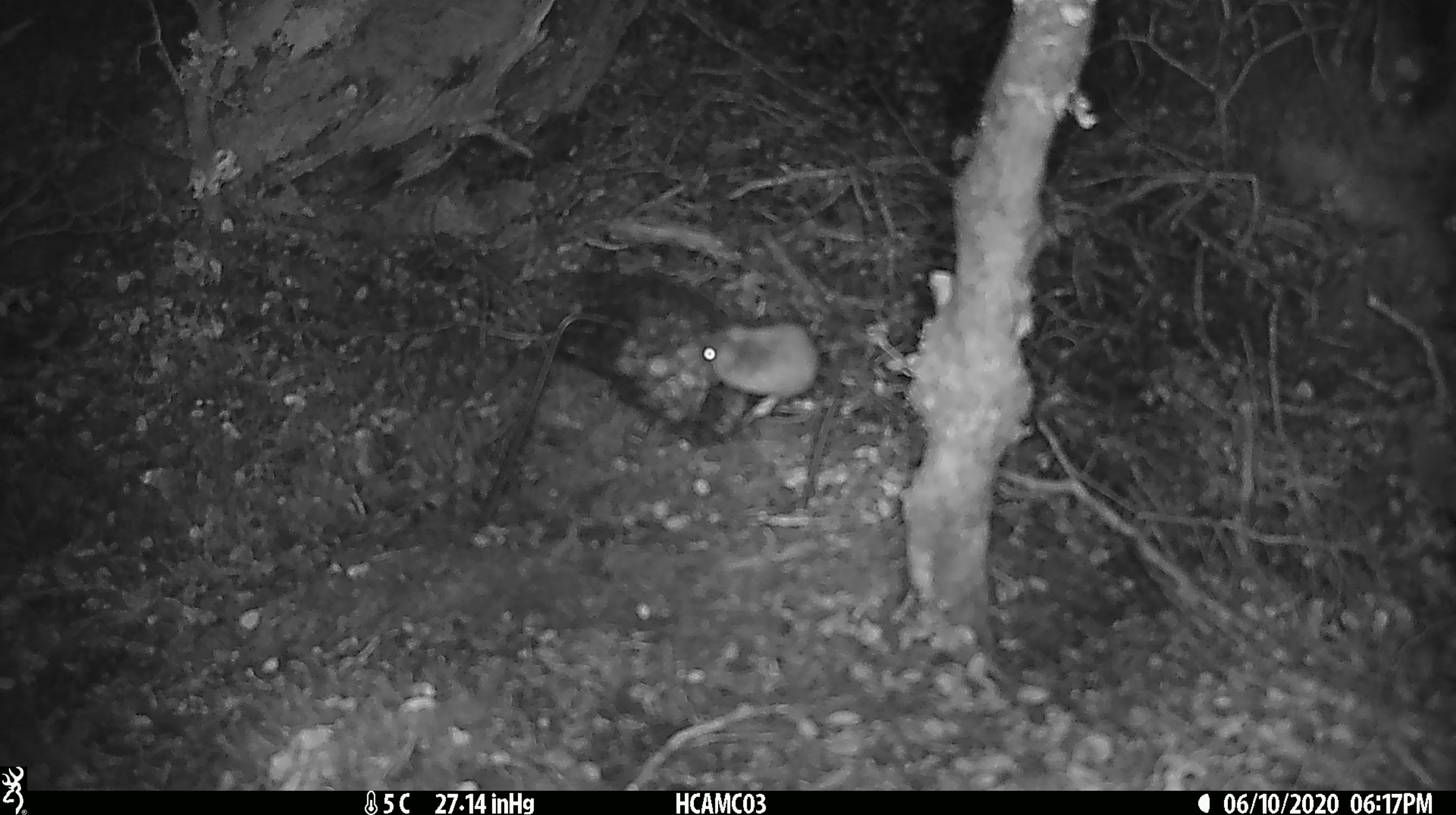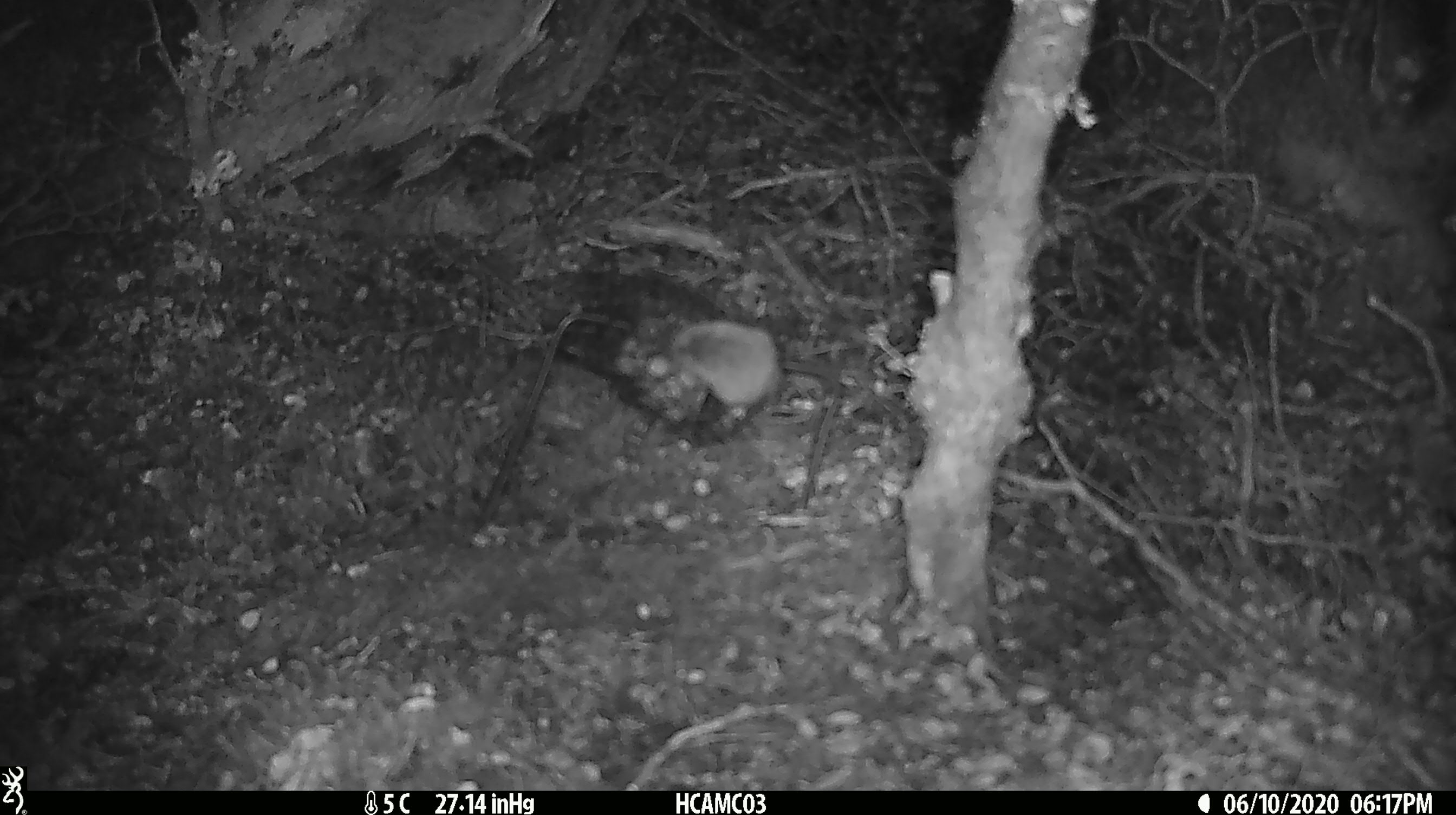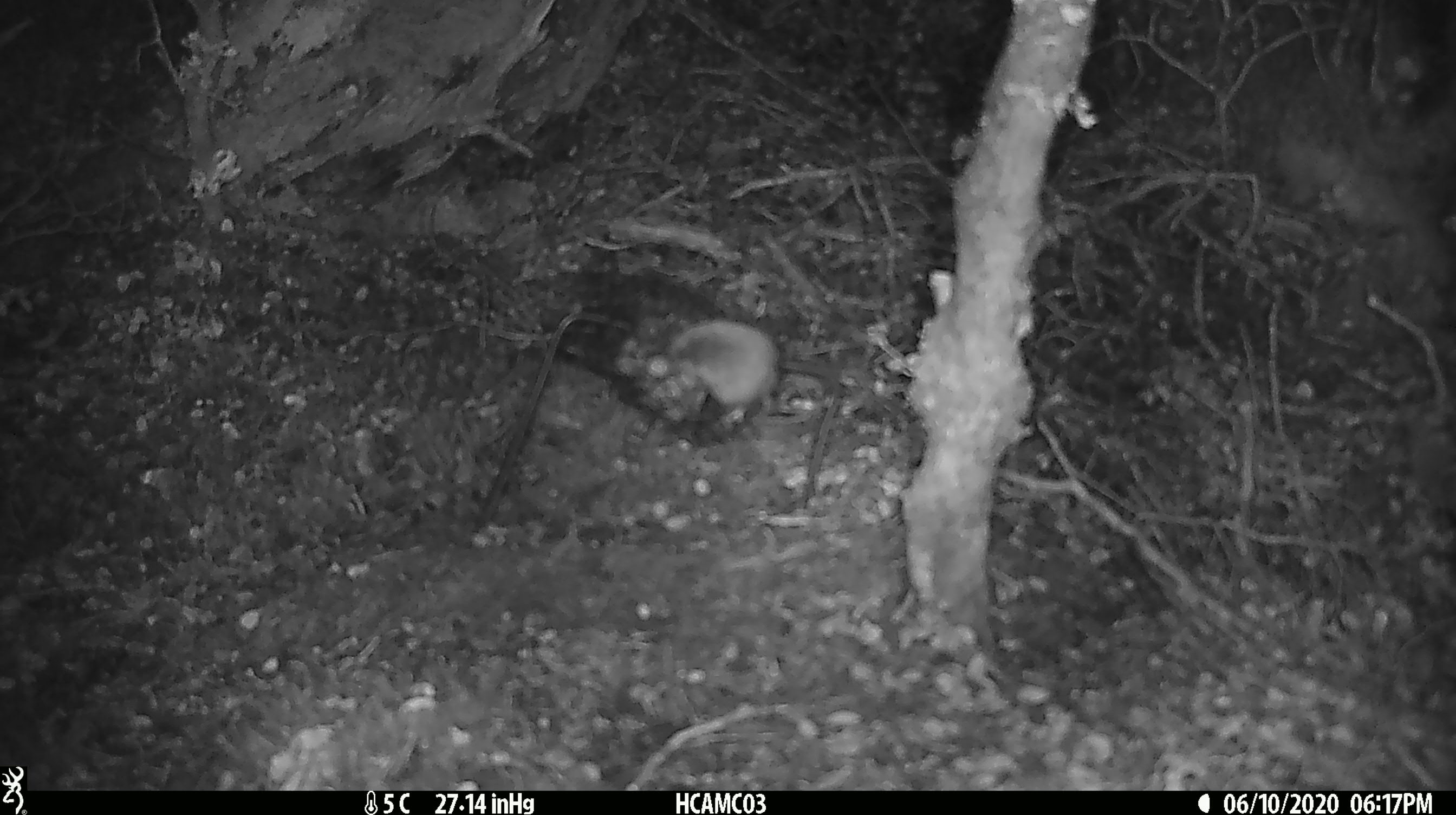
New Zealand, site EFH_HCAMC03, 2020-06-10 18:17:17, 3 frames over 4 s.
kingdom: Animalia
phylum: Chordata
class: Mammalia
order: Rodentia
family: Muridae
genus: Mus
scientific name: Mus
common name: mouse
Mouse (Mus).